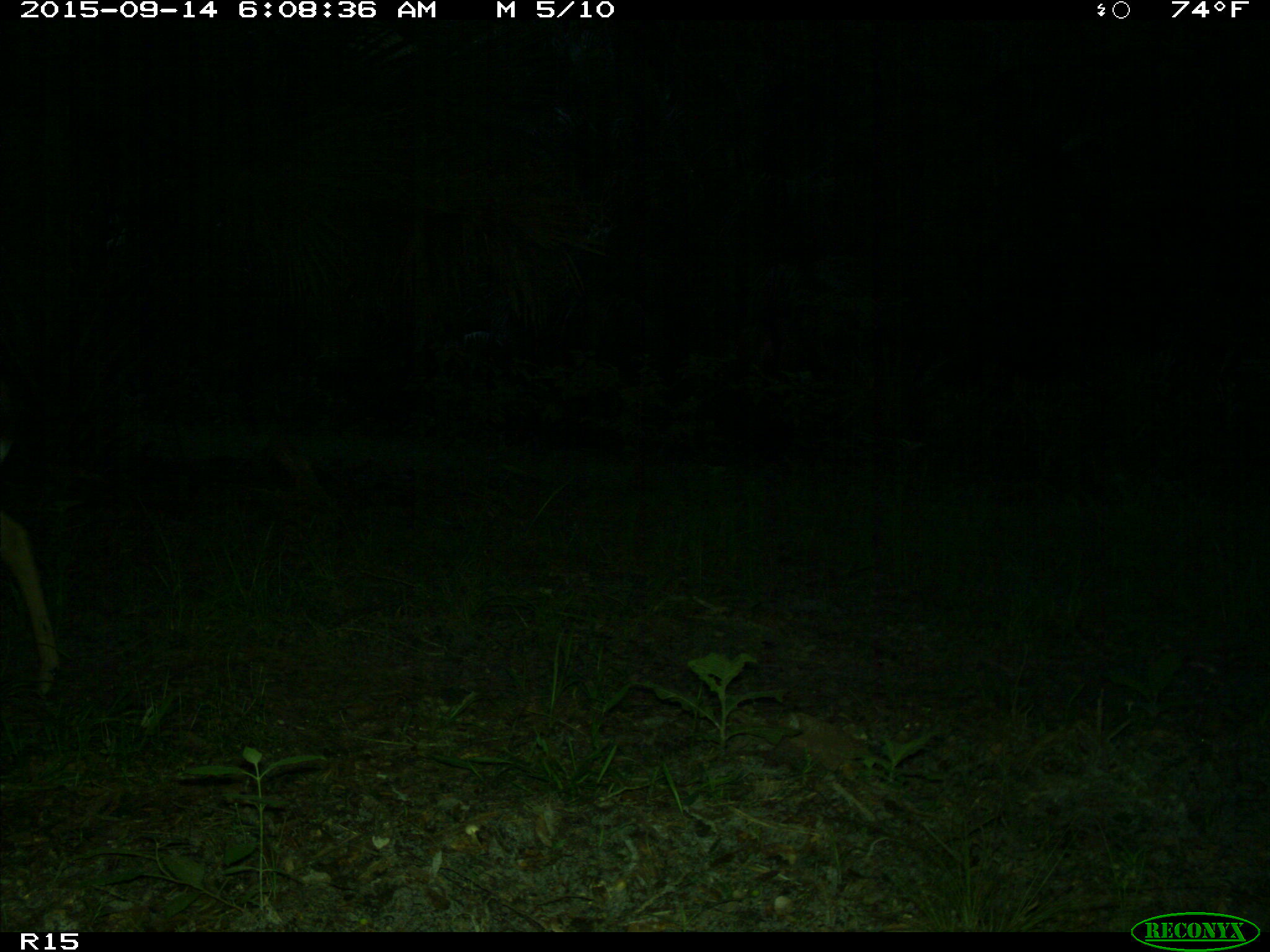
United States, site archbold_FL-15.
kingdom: Animalia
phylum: Chordata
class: Mammalia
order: Artiodactyla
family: Cervidae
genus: Odocoileus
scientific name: Odocoileus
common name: deer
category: unidentified deer